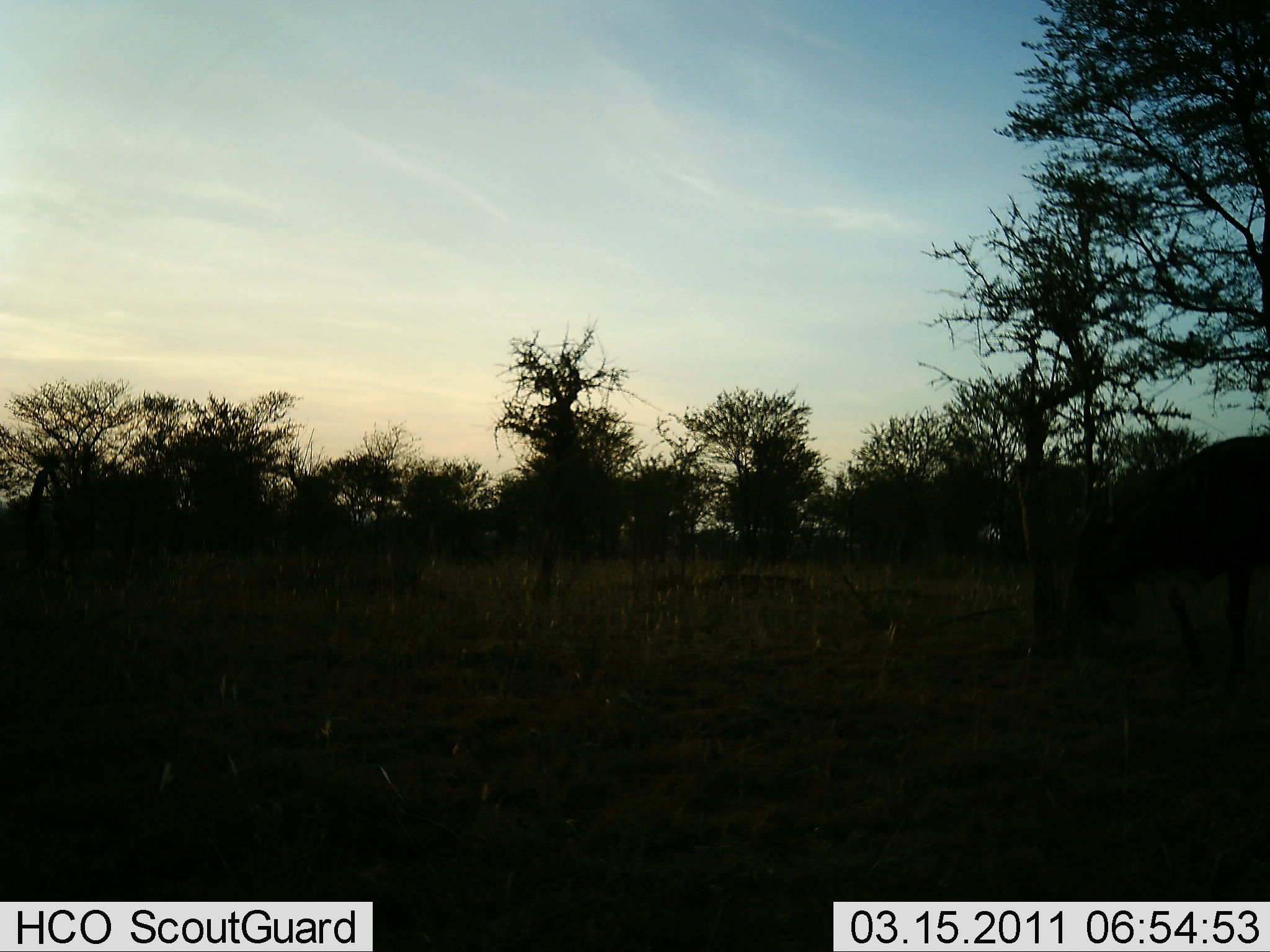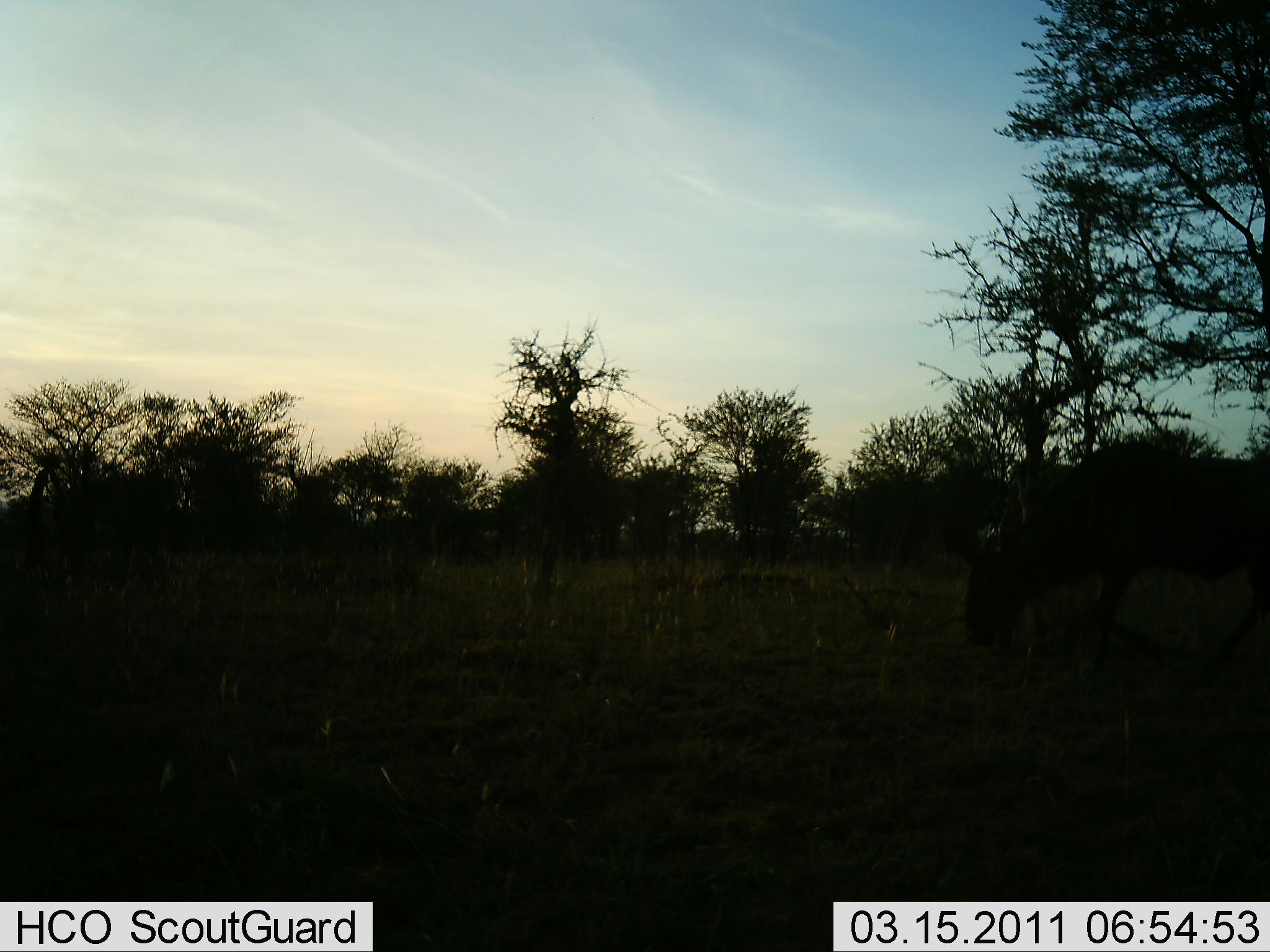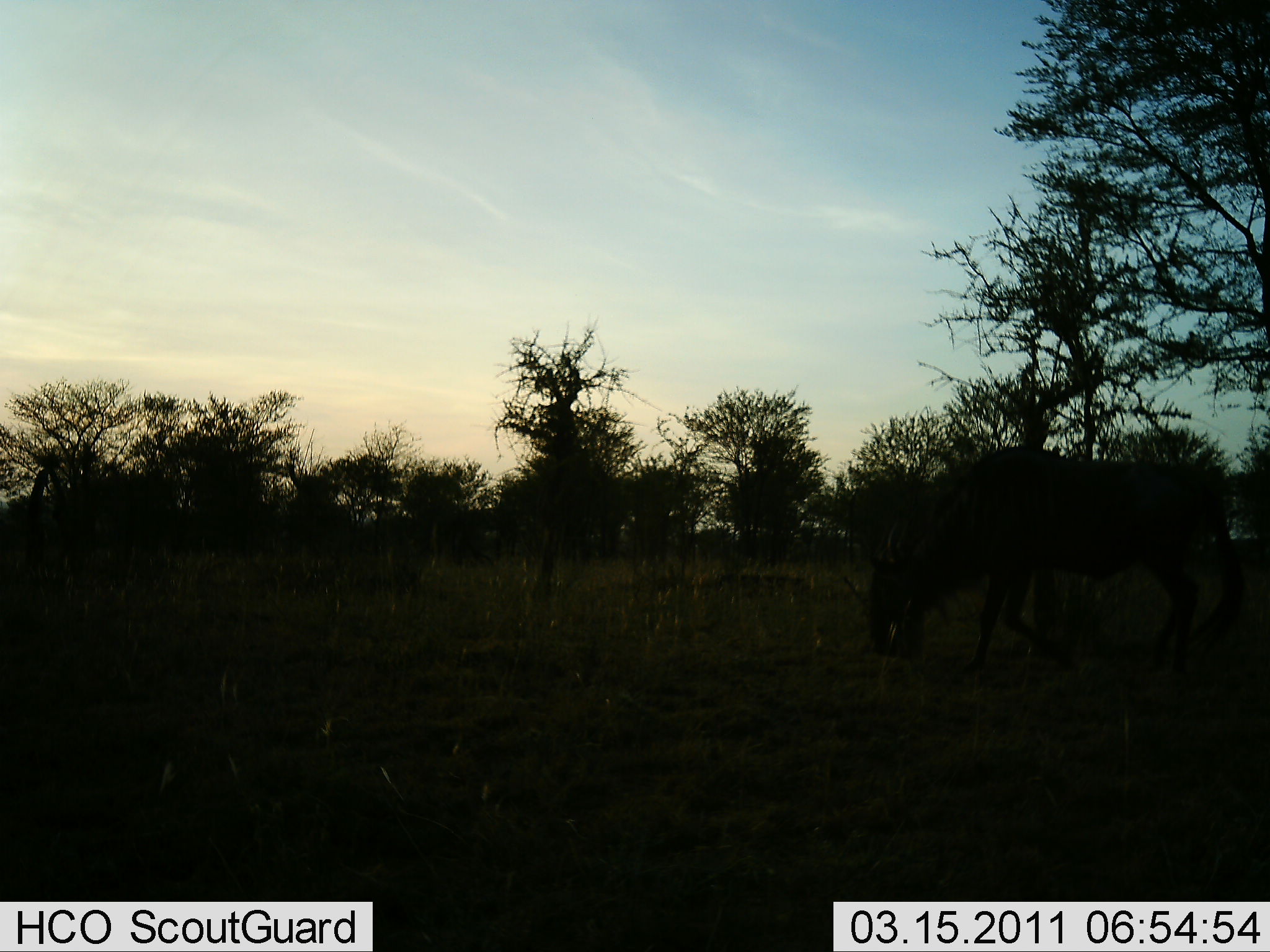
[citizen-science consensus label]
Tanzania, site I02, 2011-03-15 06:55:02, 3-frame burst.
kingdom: Animalia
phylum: Chordata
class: Mammalia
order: Artiodactyla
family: Bovidae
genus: Connochaetes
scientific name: Connochaetes taurinus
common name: blue wildebeest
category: wildebeest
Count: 1.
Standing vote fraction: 8%.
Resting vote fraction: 0%.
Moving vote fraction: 92%.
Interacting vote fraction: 0%.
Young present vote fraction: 0%.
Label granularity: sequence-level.